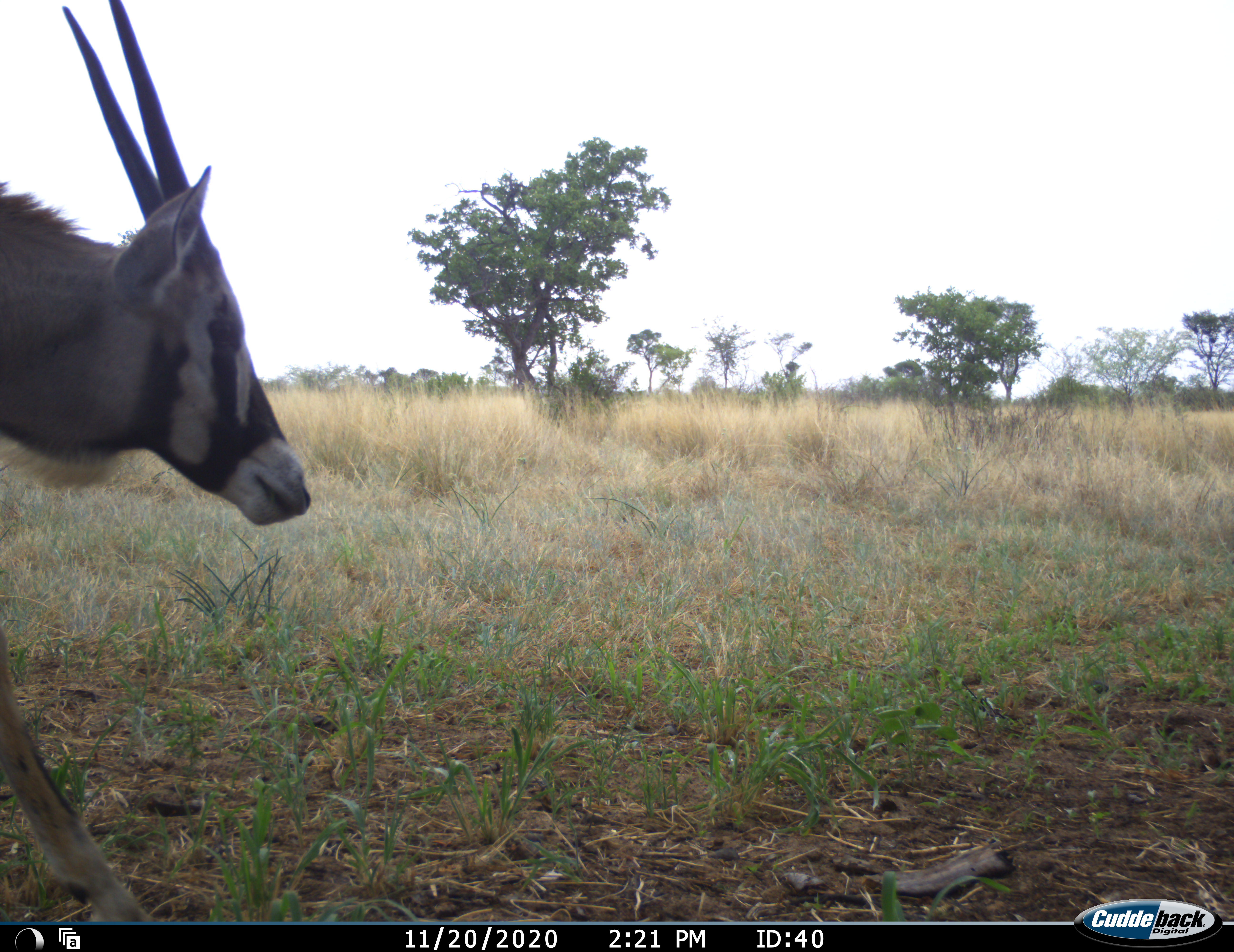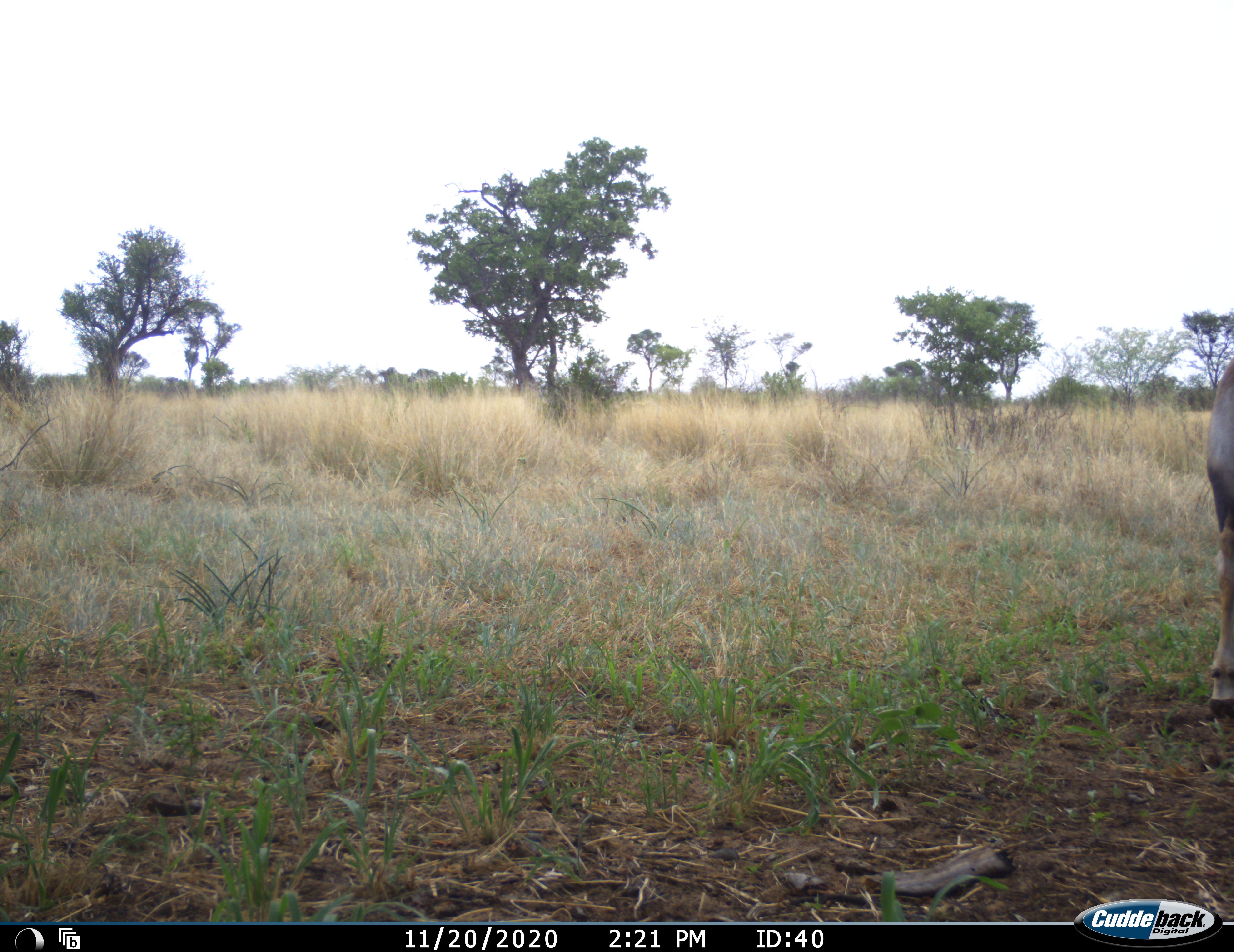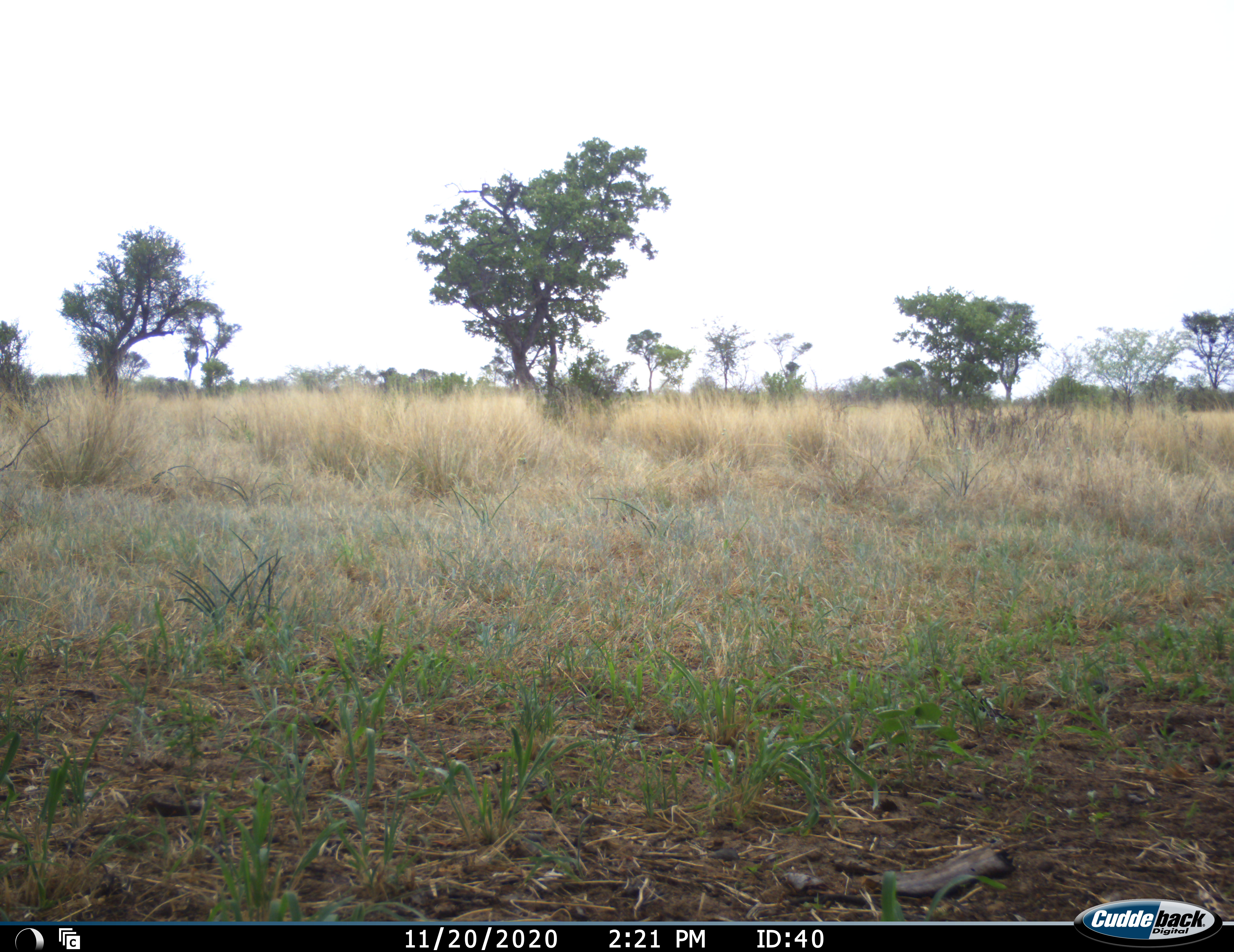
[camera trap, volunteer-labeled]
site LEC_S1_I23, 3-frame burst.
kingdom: Animalia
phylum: Chordata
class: Mammalia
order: Artiodactyla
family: Bovidae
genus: Oryx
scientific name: Oryx gazella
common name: gemsbok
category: oryx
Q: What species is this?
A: Oryx (gemsbok) (Oryx gazella).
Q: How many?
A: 1.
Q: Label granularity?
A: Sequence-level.